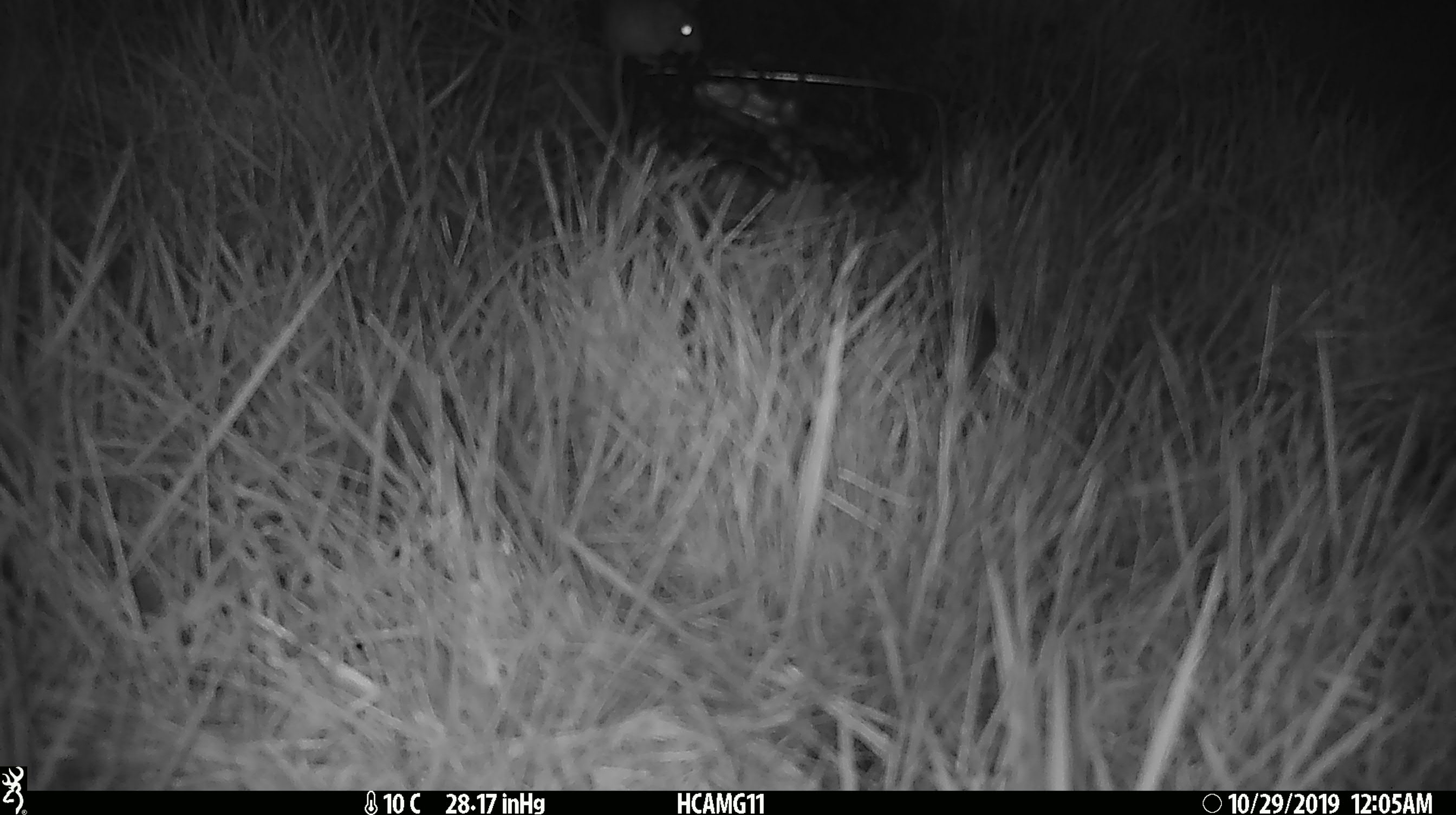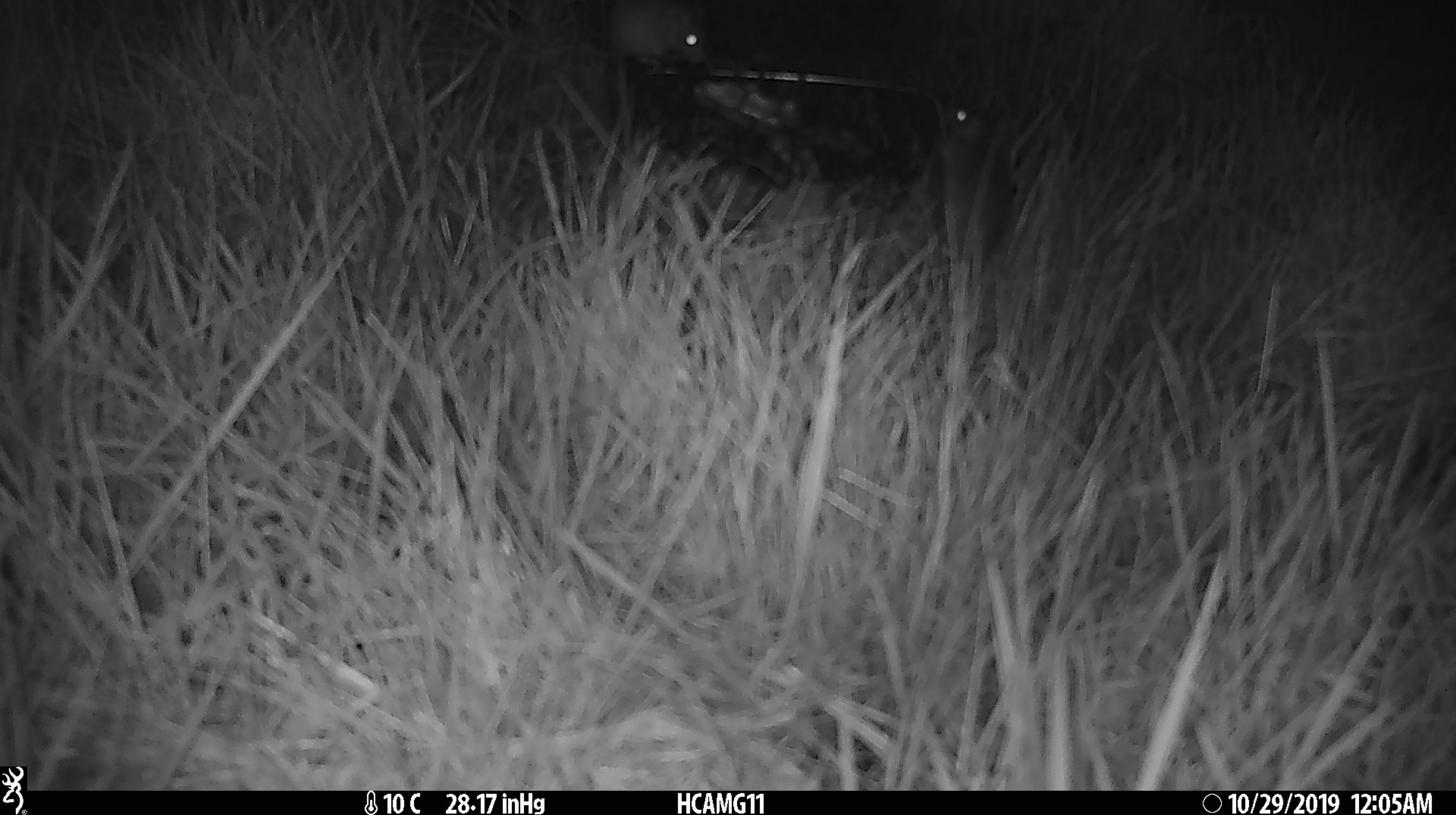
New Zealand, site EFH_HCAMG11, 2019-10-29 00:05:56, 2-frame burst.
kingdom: Animalia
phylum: Chordata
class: Mammalia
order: Rodentia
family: Muridae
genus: Mus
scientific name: Mus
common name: mouse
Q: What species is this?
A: Mouse (Mus).